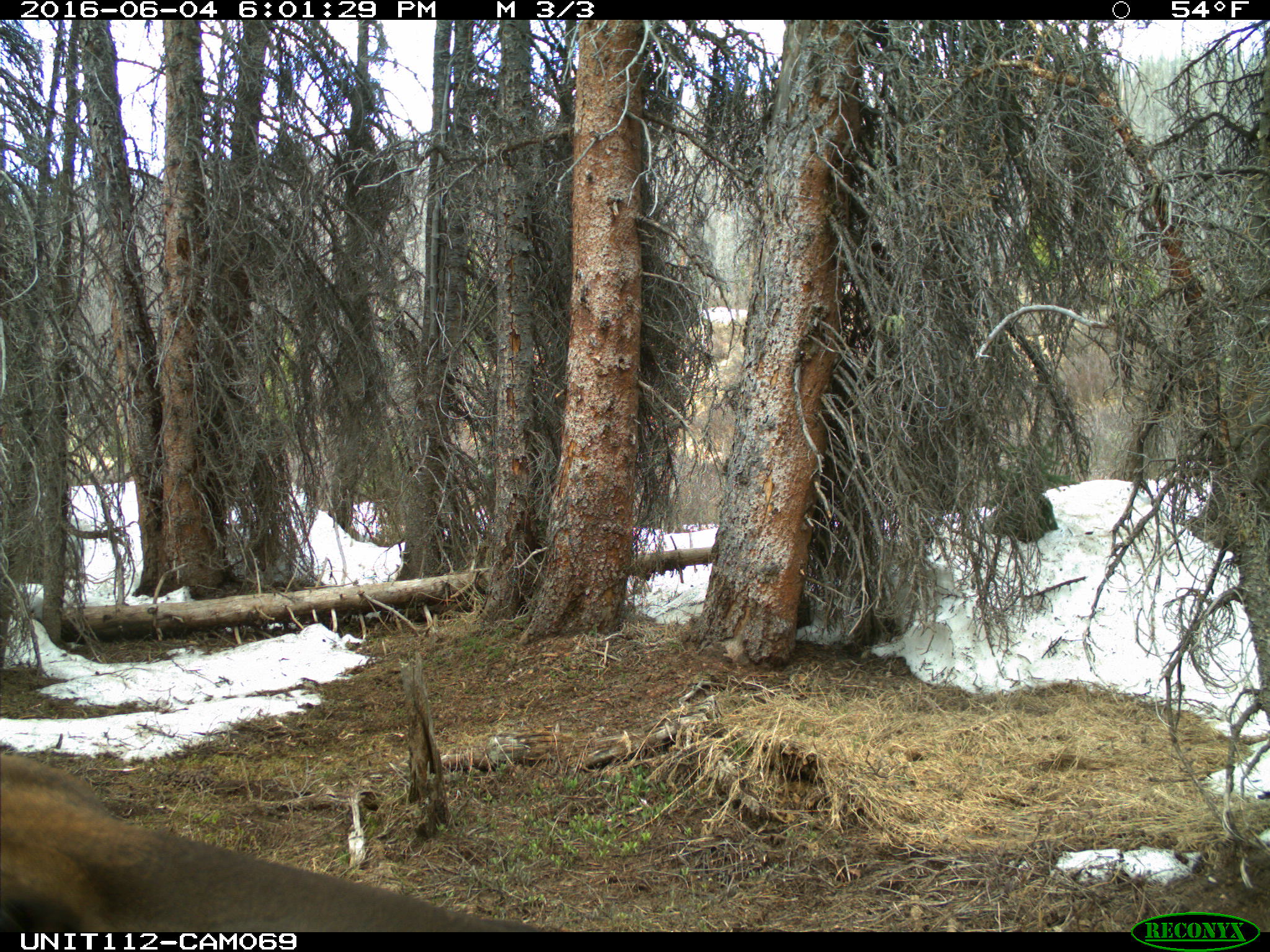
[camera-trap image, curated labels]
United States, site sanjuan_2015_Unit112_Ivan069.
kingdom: Animalia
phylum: Chordata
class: Mammalia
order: Artiodactyla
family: Cervidae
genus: Cervus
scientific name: Cervus elaphus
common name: red deer